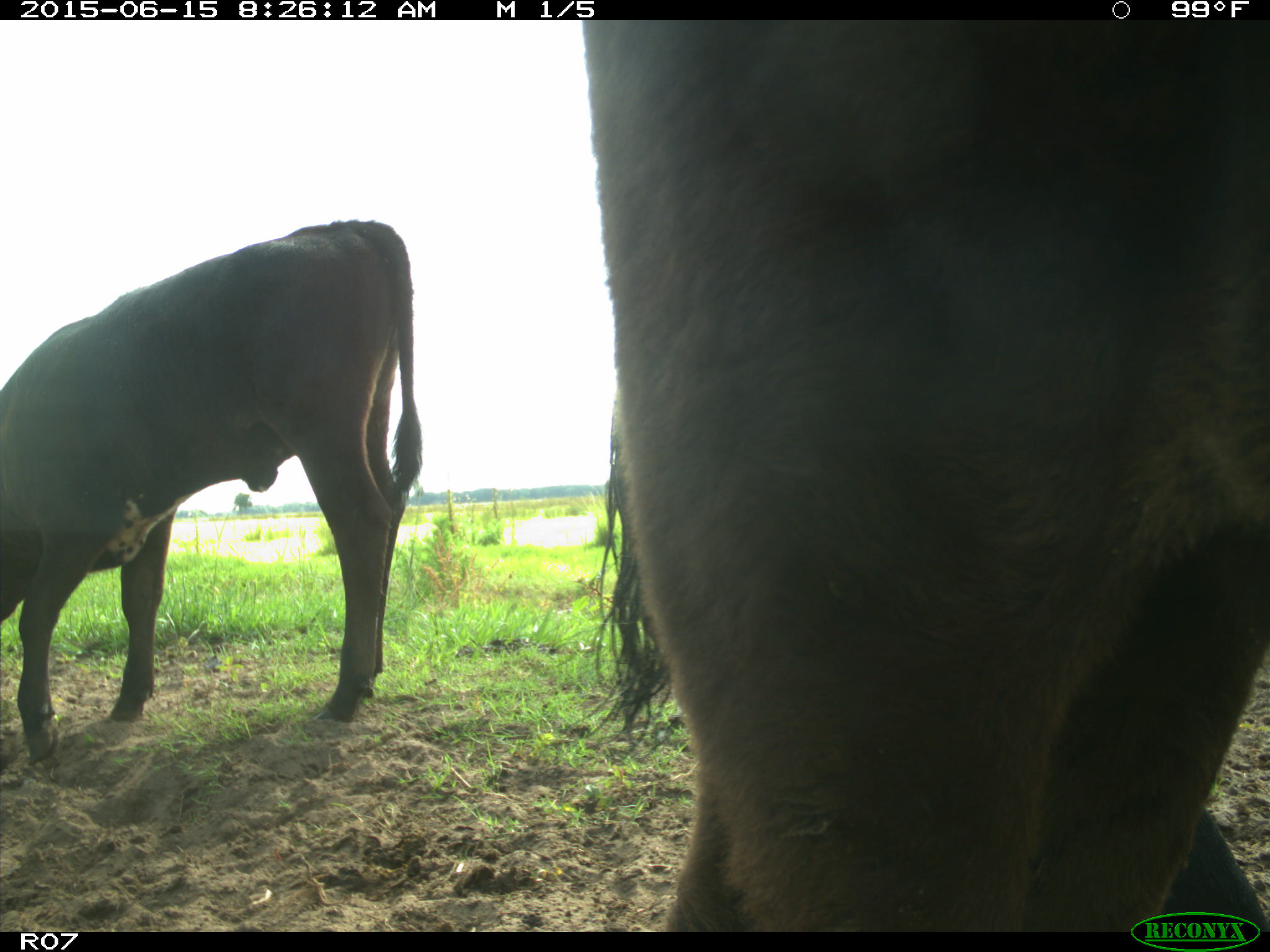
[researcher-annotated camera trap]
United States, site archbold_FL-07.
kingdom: Animalia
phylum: Chordata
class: Mammalia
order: Artiodactyla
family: Bovidae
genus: Bos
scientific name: Bos taurus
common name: domestic cow